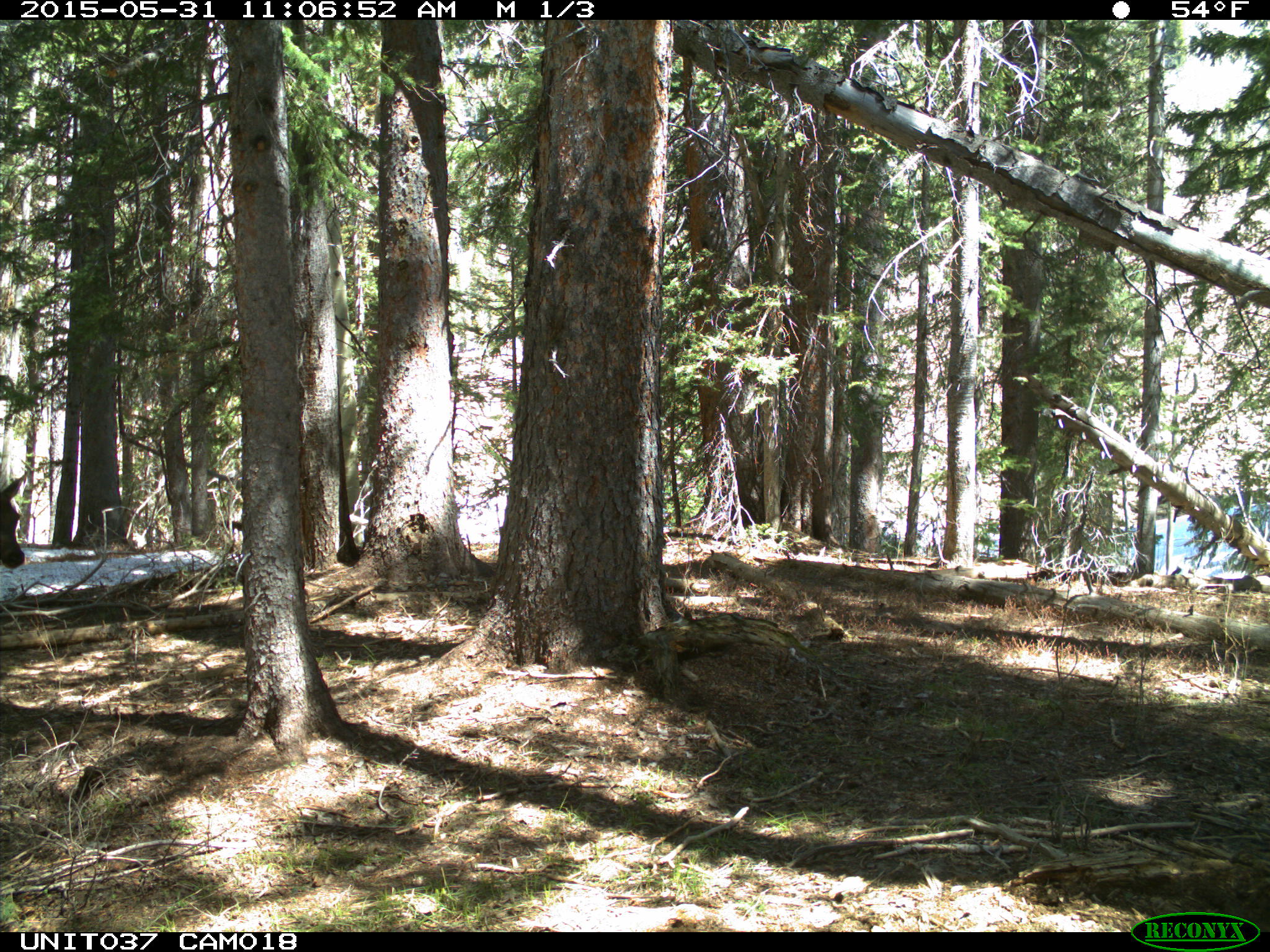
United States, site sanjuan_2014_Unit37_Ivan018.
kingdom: Animalia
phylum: Chordata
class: Mammalia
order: Artiodactyla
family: Cervidae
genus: Cervus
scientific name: Cervus elaphus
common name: red deer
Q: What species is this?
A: Cervus elaphus (red deer).